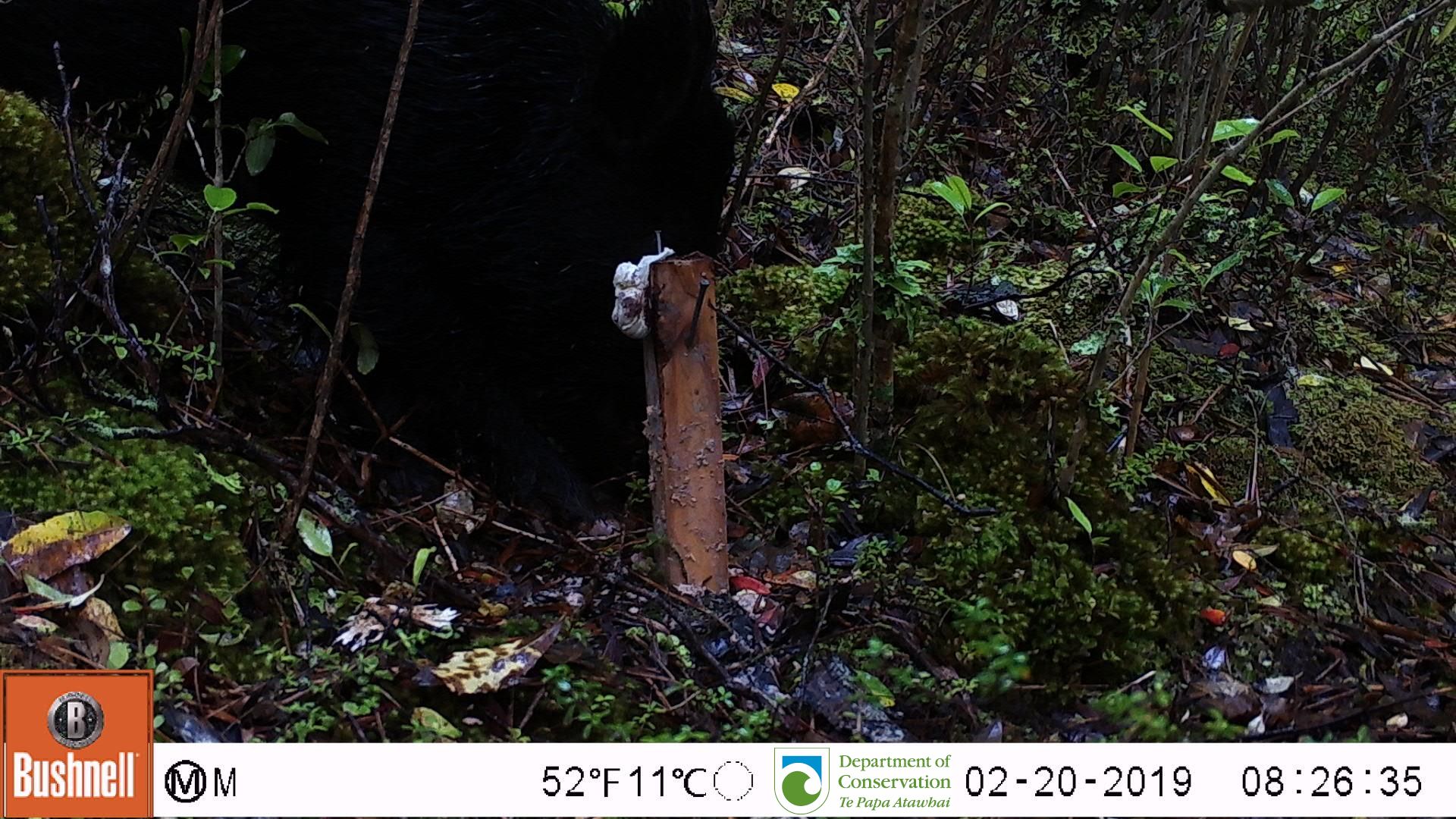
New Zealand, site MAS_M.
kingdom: Animalia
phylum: Chordata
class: Mammalia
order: Artiodactyla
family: Suidae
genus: Sus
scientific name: Sus scrofa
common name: pig